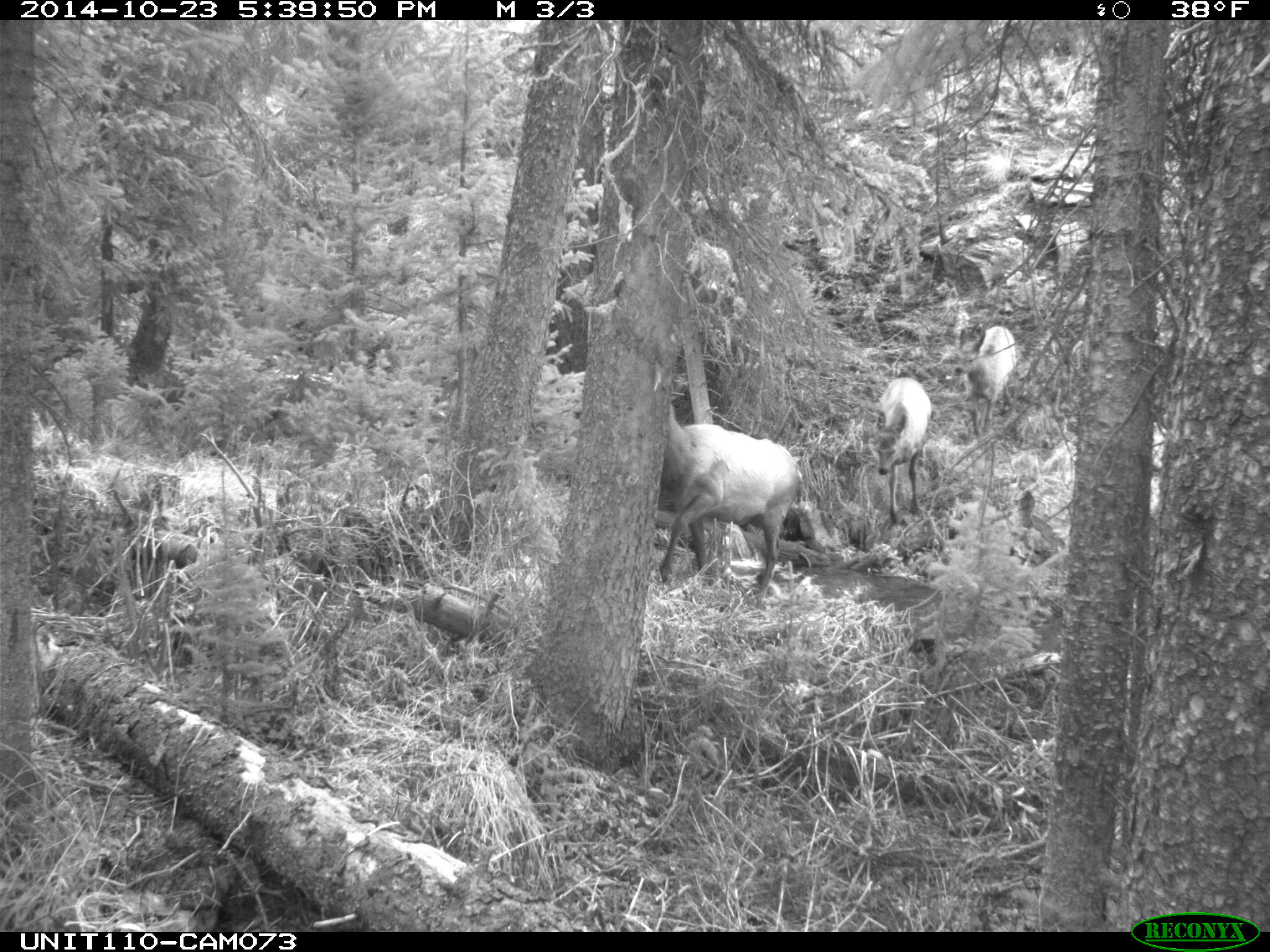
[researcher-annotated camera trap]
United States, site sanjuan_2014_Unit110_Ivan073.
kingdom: Animalia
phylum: Chordata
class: Mammalia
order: Artiodactyla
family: Cervidae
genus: Cervus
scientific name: Cervus elaphus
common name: red deer